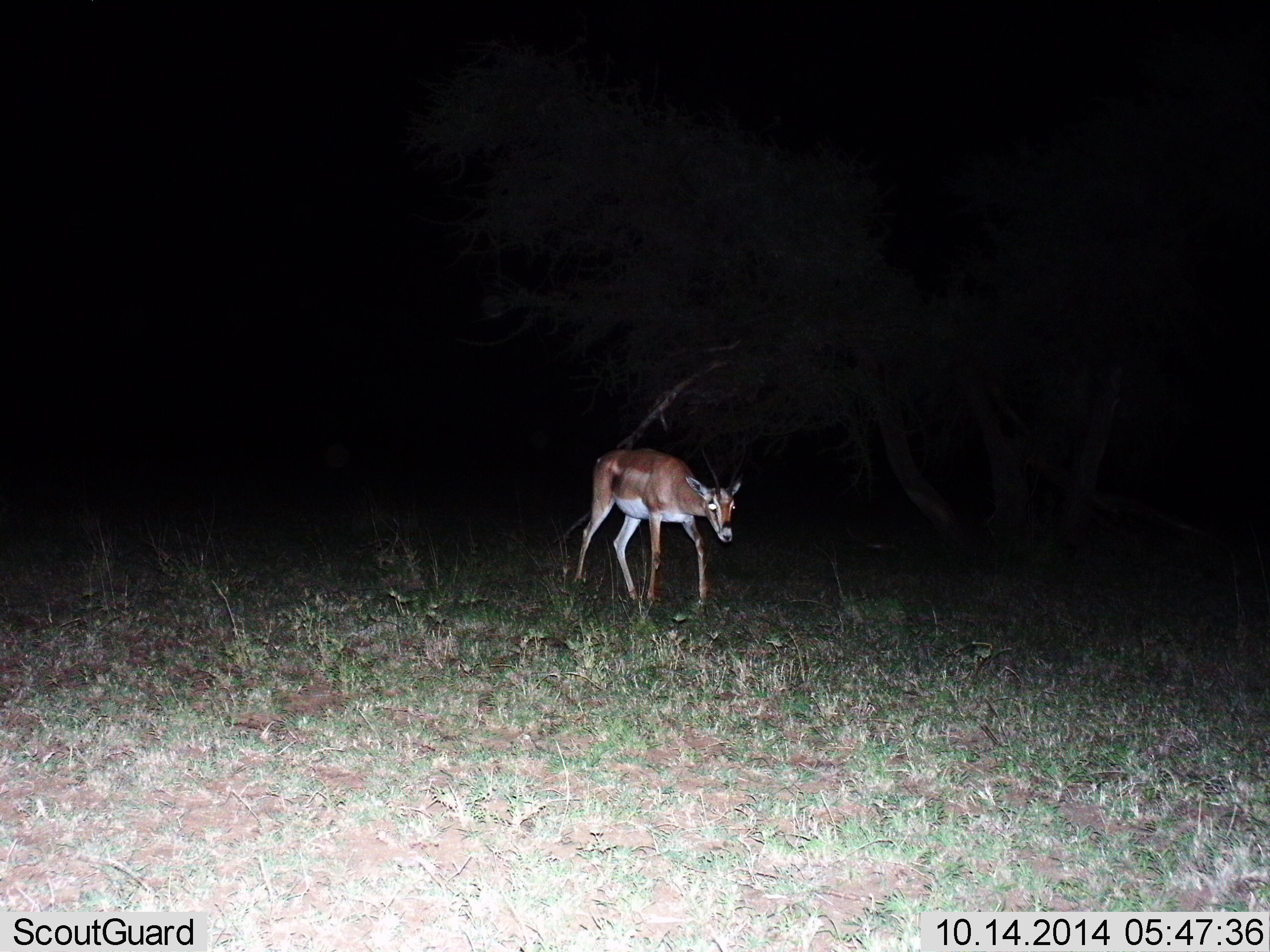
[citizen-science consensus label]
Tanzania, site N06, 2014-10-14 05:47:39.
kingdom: Animalia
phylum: Chordata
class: Mammalia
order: Artiodactyla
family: Bovidae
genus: Nanger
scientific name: Nanger granti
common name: grant's gazelle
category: gazellegrants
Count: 1.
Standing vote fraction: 20%.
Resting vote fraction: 0%.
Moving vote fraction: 80%.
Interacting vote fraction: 0%.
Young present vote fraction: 0%.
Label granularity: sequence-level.